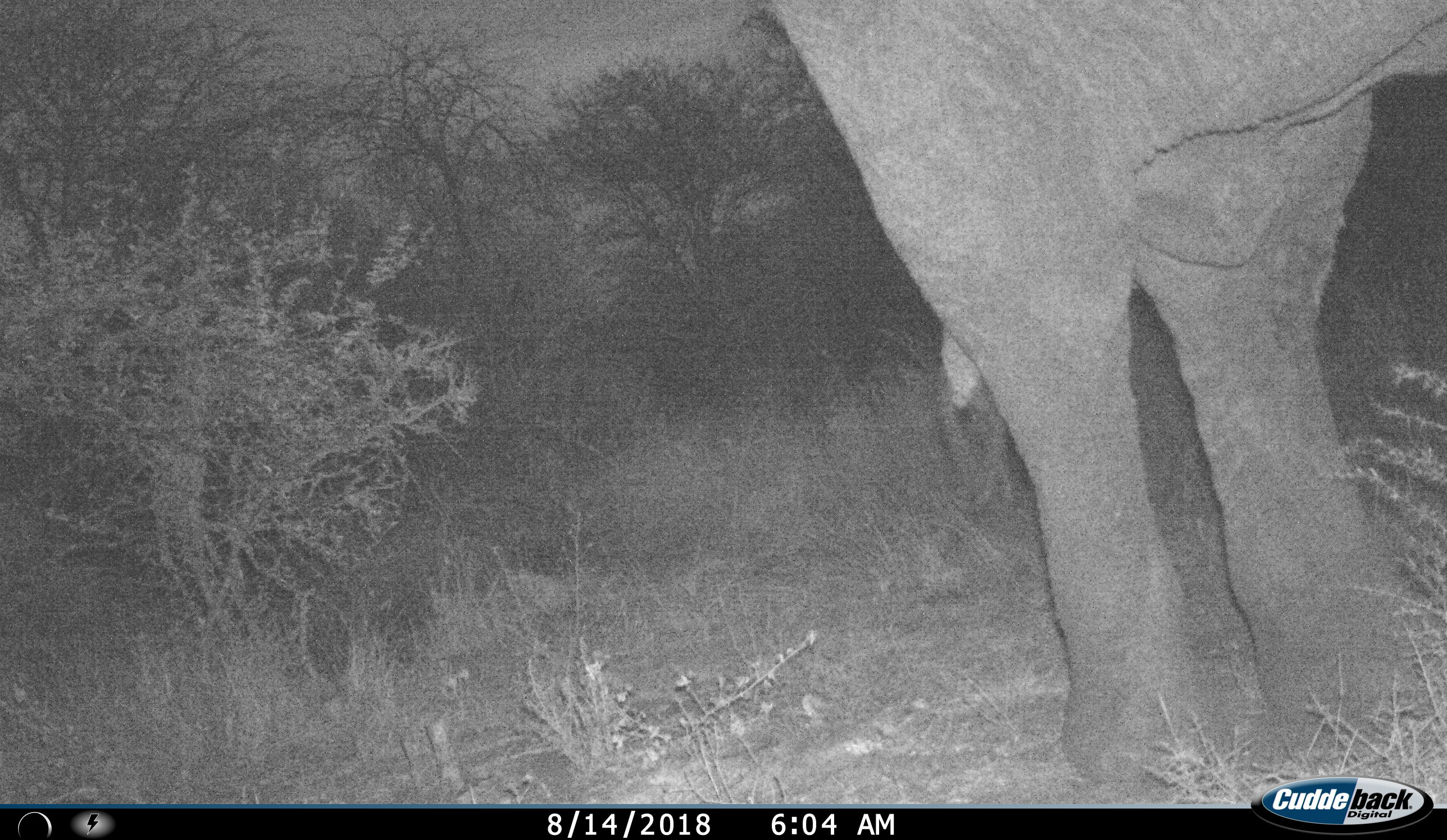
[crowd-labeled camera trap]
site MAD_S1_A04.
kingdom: Animalia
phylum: Chordata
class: Mammalia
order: Proboscidea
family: Elephantidae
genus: Loxodonta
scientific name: Loxodonta africana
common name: african bush elephant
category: elephant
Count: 1.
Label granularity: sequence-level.